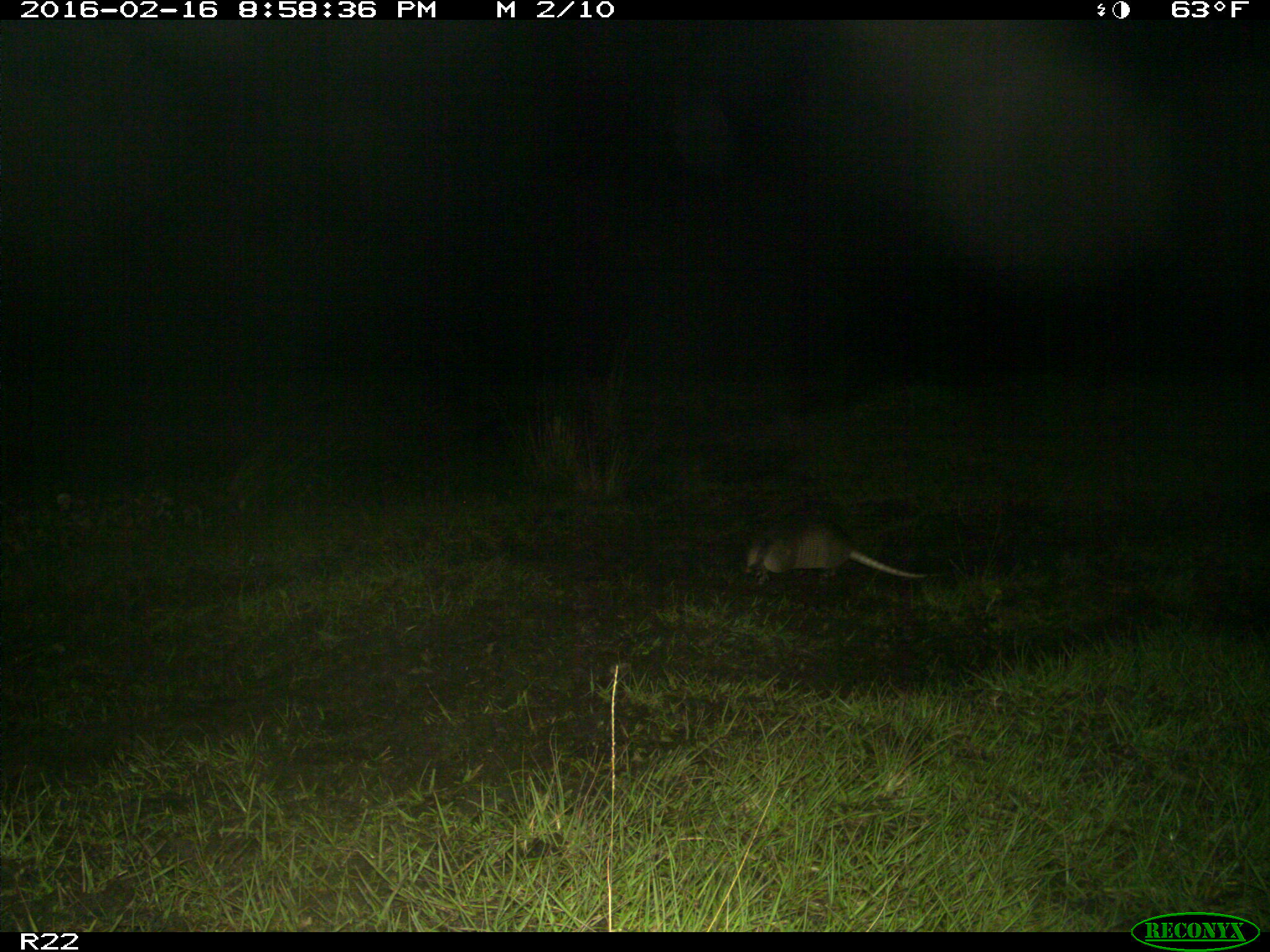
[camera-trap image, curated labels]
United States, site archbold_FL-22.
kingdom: Animalia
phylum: Chordata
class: Mammalia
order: Cingulata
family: Dasypodidae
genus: Dasypus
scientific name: Dasypus novemcinctus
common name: nine-banded armadillo